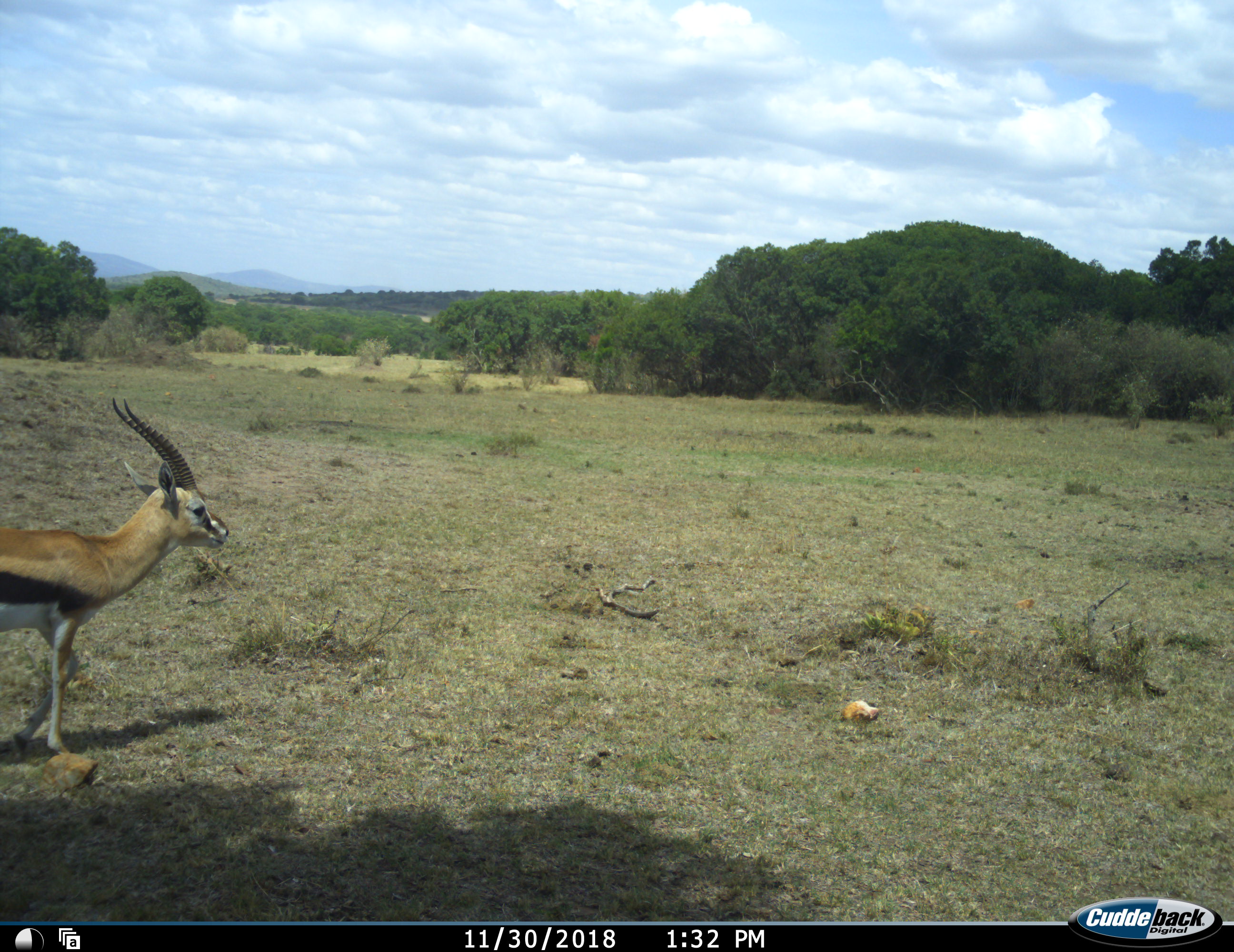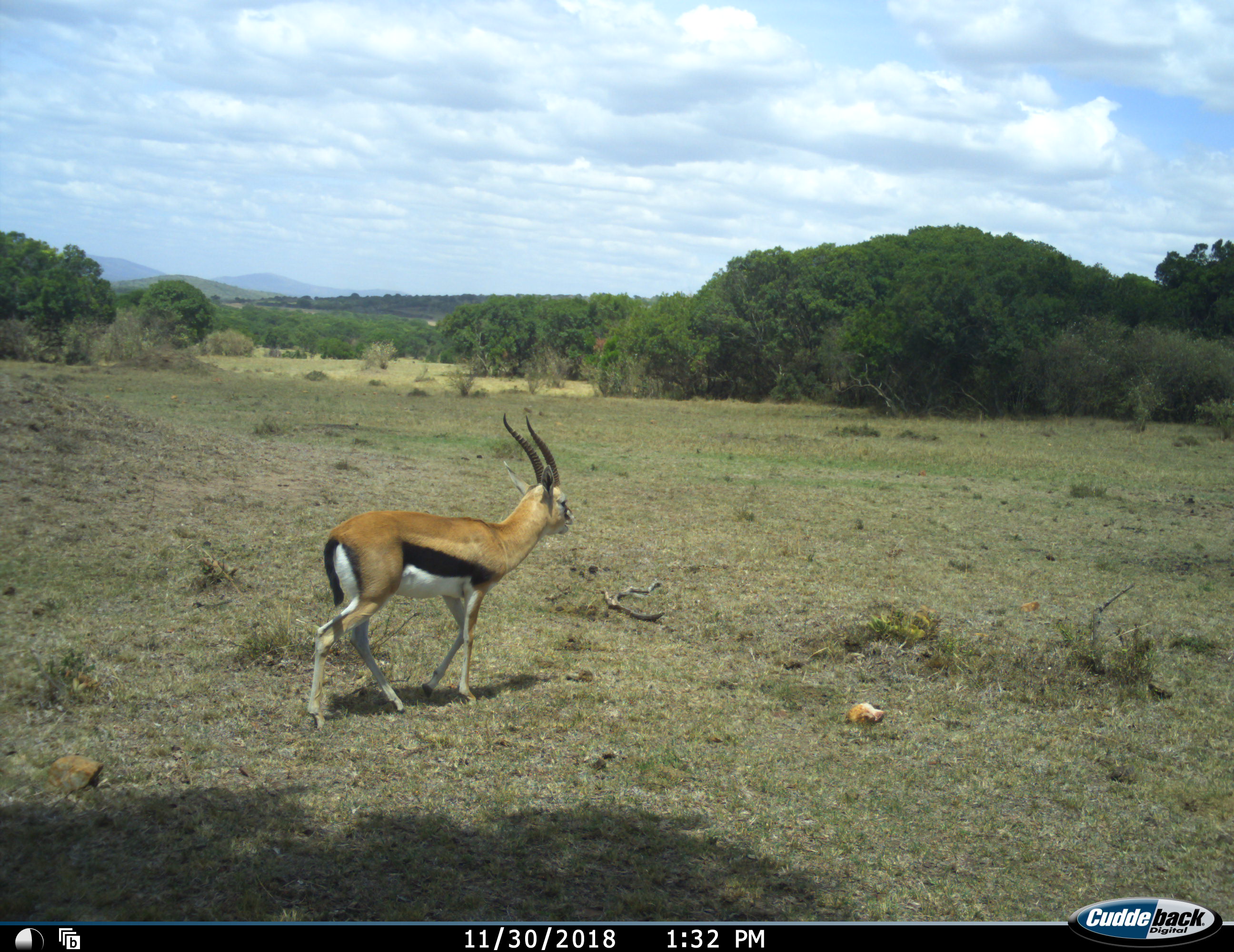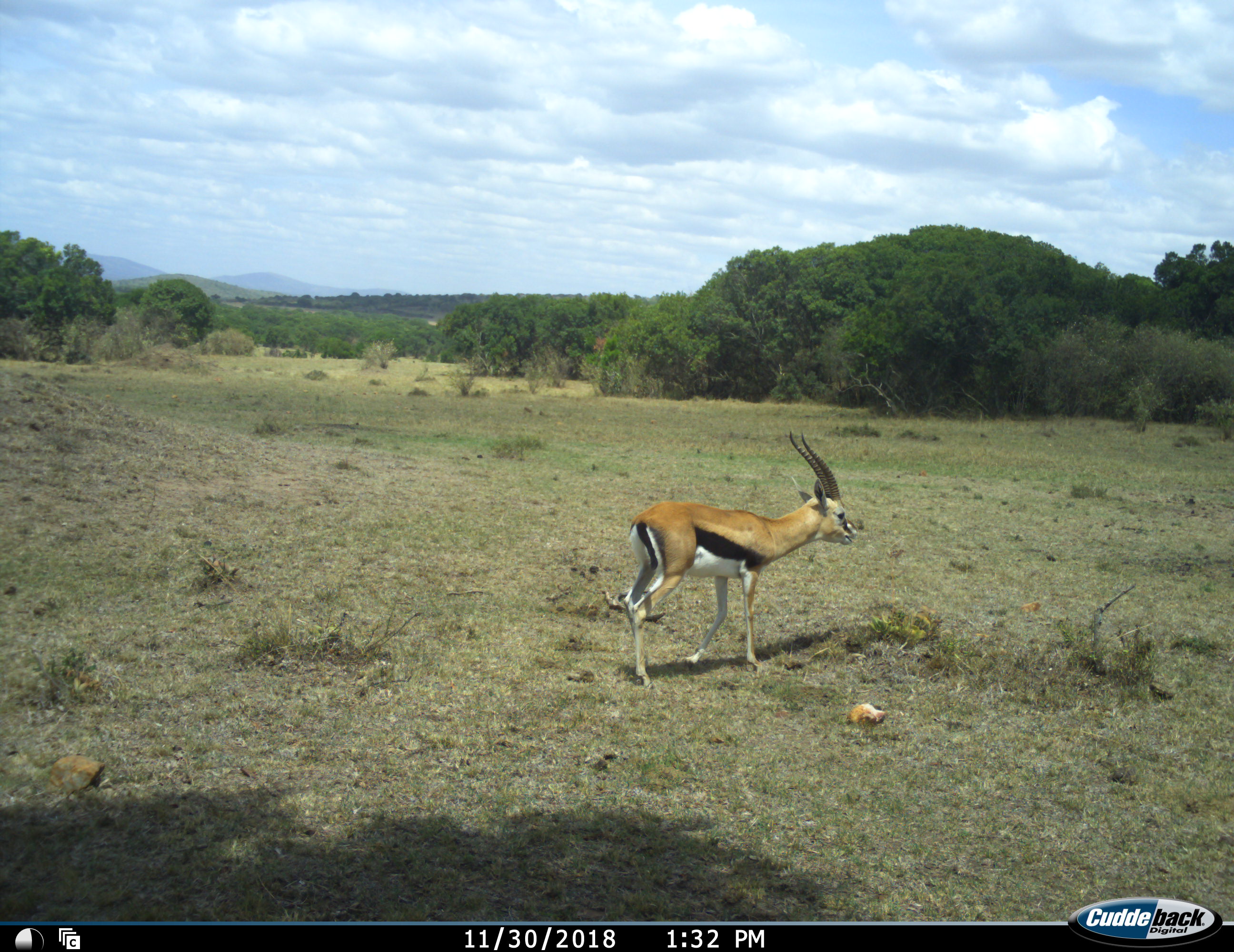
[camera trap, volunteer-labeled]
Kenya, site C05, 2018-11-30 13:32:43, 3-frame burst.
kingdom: Animalia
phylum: Chordata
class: Mammalia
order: Artiodactyla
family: Bovidae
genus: Eudorcas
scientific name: Eudorcas thomsonii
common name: thomson's gazelle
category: gazellethomsons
Gazellethomsons (thomson's gazelle) (Eudorcas thomsonii), count 1. Behavior (volunteer vote fractions): standing 0%, resting 0%, moving 100%, interacting 0%. Young present (vote fraction): 0%. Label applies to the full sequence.